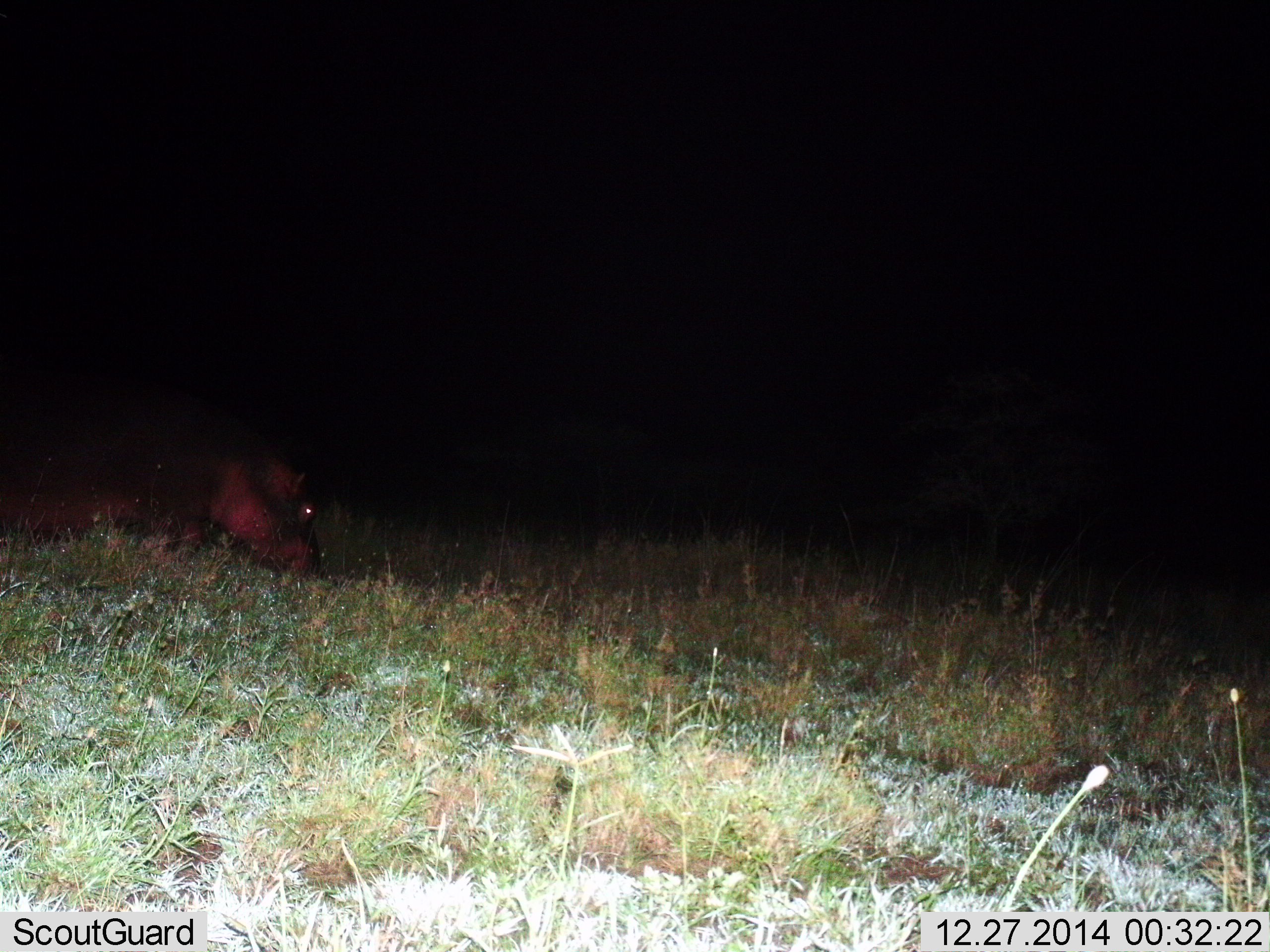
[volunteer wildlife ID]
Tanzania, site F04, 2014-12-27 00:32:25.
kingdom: Animalia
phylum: Chordata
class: Mammalia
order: Artiodactyla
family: Hippopotamidae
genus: Hippopotamus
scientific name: Hippopotamus amphibius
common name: hippopotamus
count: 1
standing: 30%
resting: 0%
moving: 30%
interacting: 0%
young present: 0%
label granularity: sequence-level